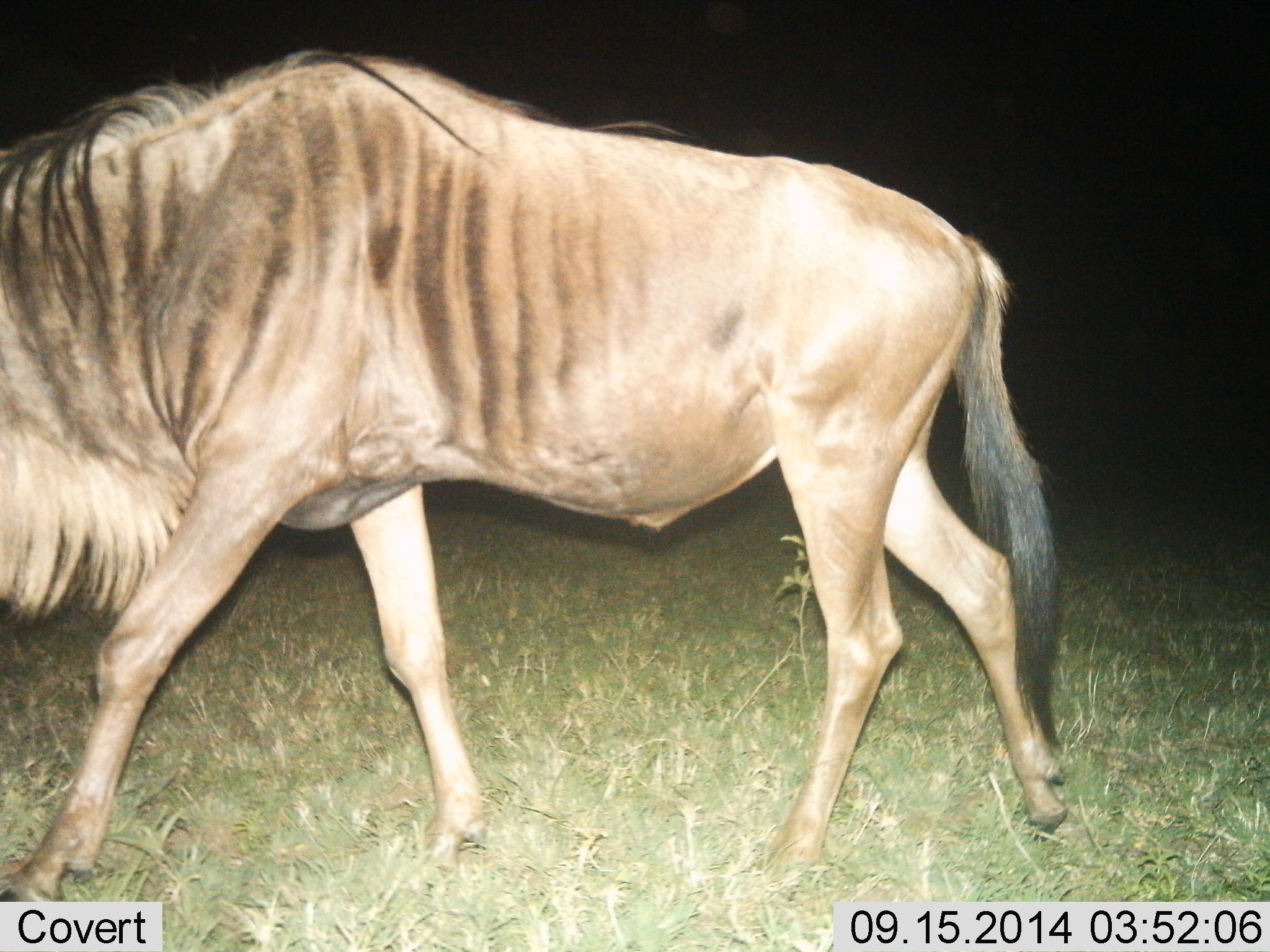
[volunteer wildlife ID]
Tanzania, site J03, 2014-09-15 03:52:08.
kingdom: Animalia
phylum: Chordata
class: Mammalia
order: Artiodactyla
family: Bovidae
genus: Connochaetes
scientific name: Connochaetes taurinus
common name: blue wildebeest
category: wildebeest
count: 1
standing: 0%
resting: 0%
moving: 90%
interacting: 0%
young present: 0%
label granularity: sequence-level